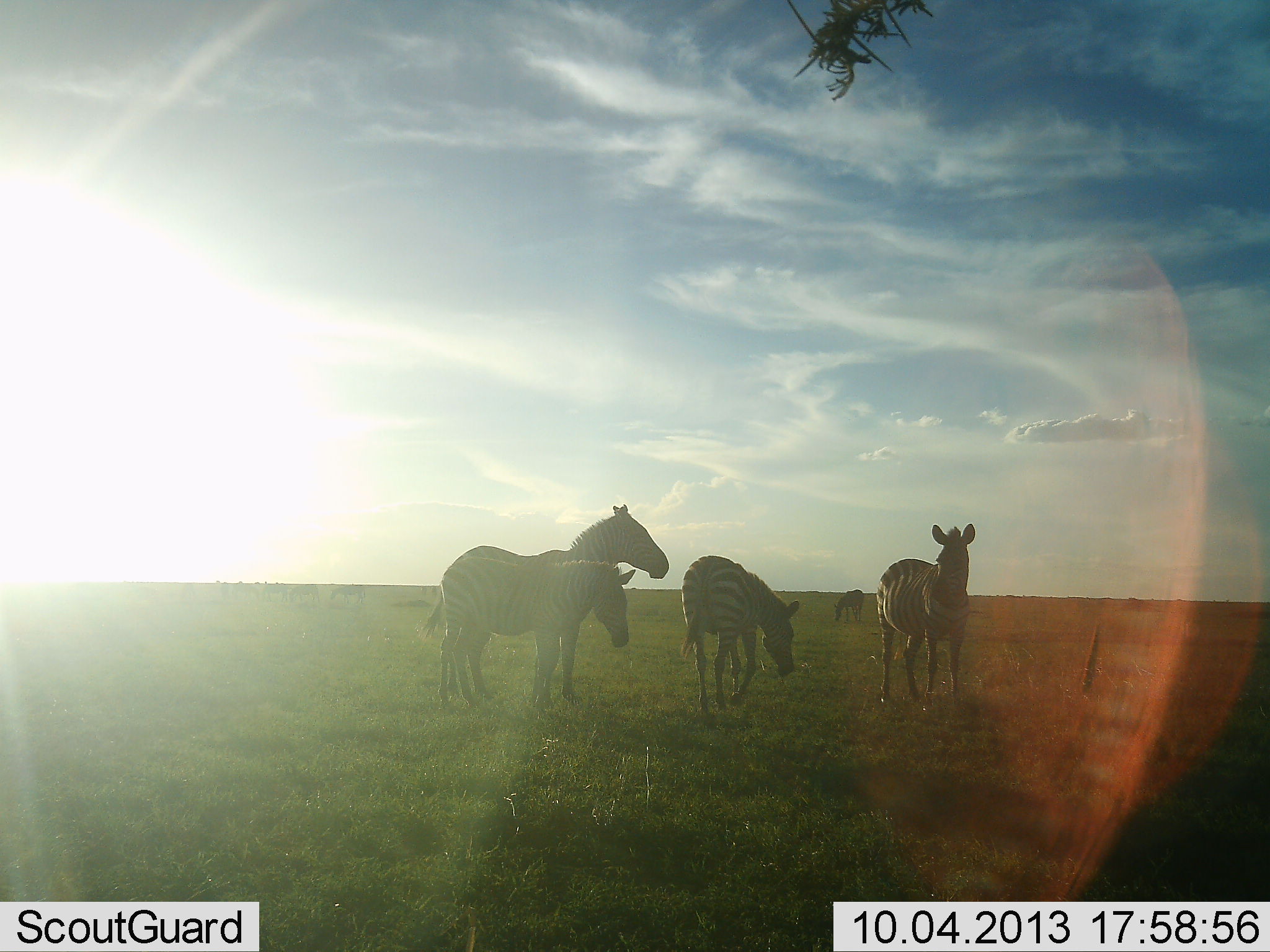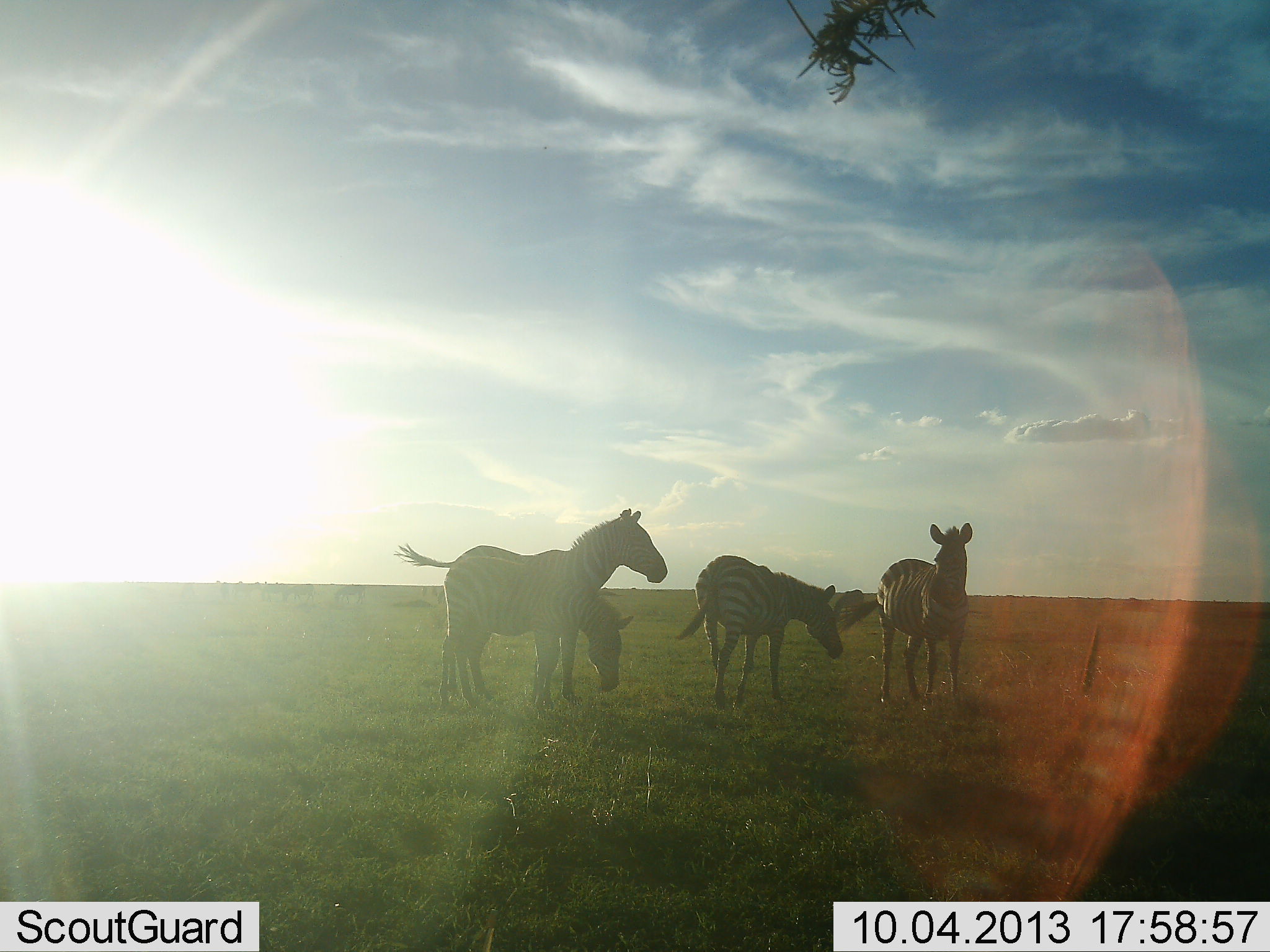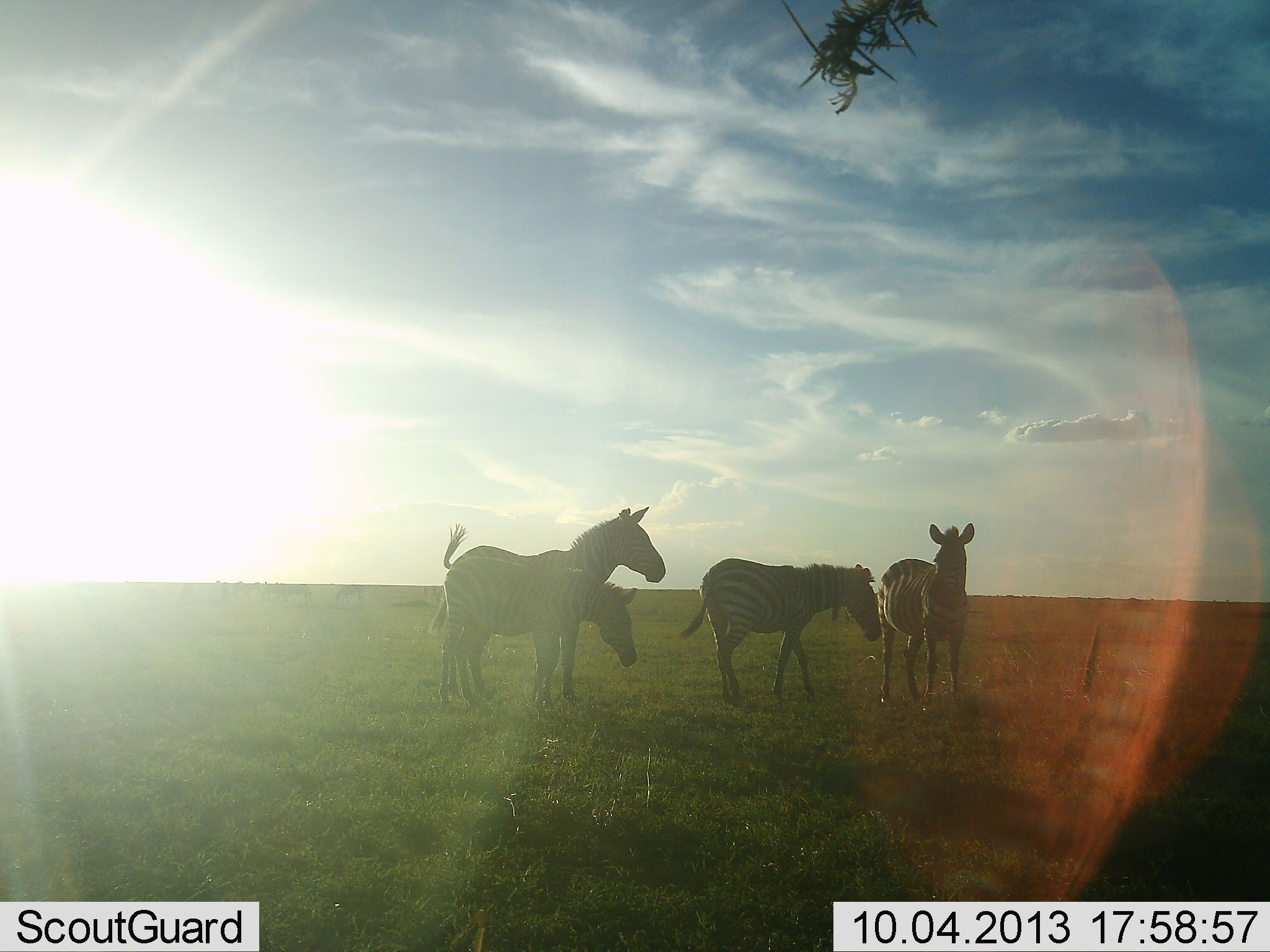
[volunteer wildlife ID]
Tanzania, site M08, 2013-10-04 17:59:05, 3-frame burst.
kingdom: Animalia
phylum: Chordata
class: Mammalia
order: Perissodactyla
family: Equidae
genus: Equus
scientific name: Equus quagga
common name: plains zebra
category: zebra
Zebra (plains zebra) (Equus quagga), count 5. Behavior (volunteer vote fractions): standing 78%, resting 0%, moving 22%, interacting 13%. Young present (vote fraction): 0%. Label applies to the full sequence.